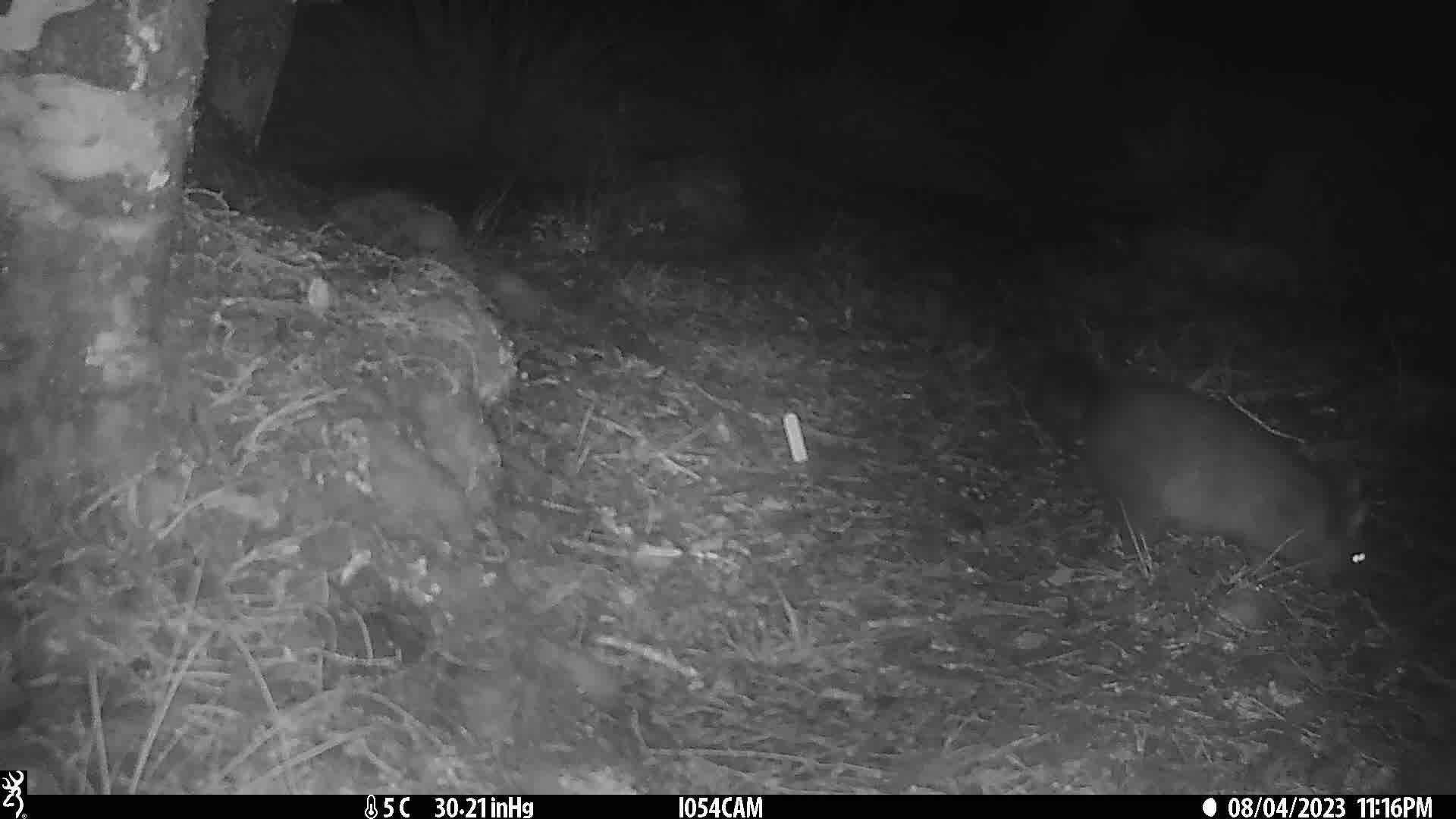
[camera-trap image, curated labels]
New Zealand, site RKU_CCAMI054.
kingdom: Animalia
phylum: Chordata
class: Mammalia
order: Diprotodontia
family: Phalangeridae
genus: Trichosurus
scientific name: Trichosurus vulpecula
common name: common brushtail possum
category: possum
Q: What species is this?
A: Possum (common brushtail possum) (Trichosurus vulpecula).